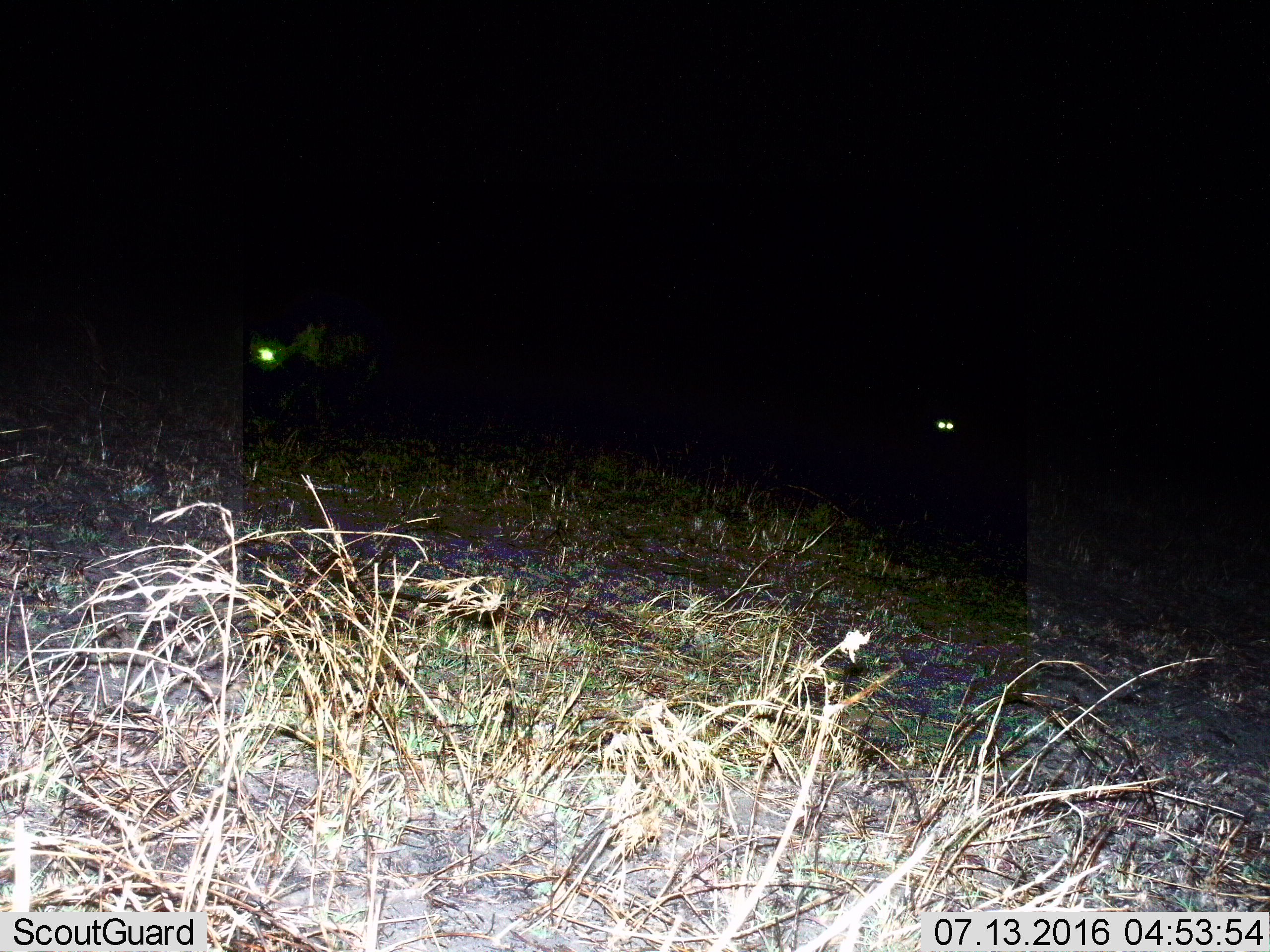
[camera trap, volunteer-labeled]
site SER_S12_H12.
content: unidentified animal